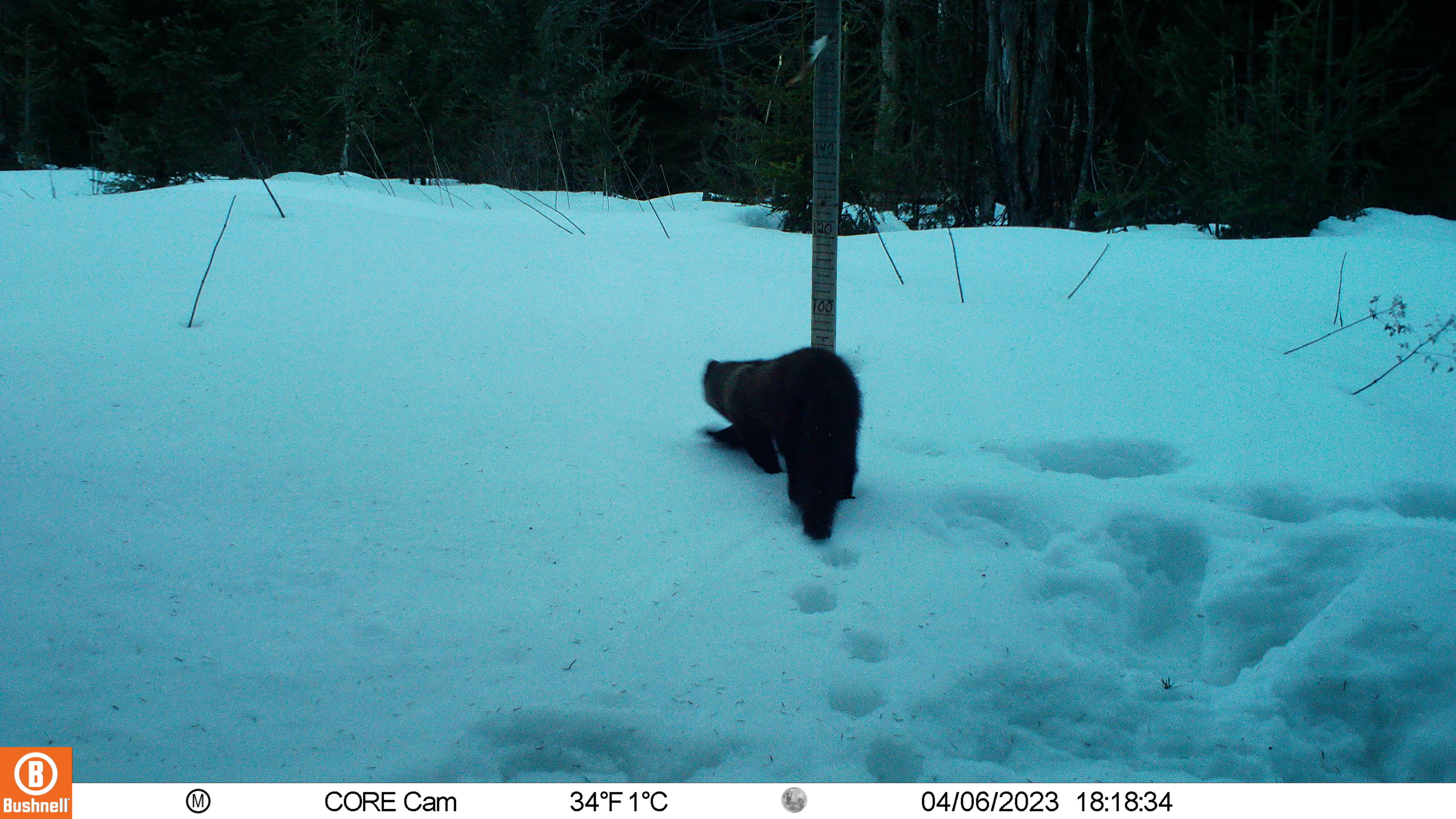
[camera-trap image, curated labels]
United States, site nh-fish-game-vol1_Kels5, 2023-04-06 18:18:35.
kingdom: Animalia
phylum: Chordata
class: Mammalia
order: Carnivora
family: Mustelidae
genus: Pekania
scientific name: Pekania pennanti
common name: fisher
Fisher (Pekania pennanti).